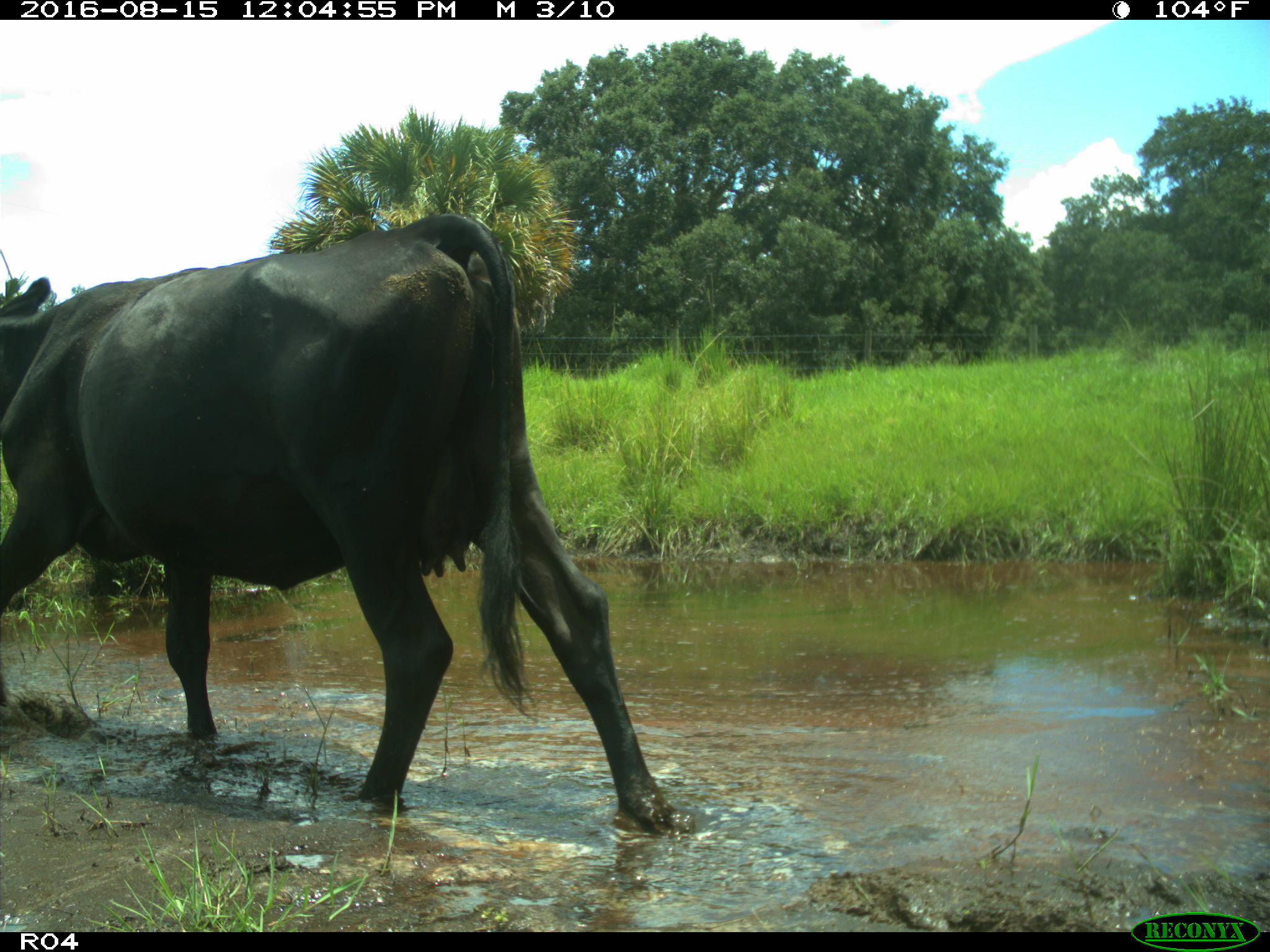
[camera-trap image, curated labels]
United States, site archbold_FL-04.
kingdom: Animalia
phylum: Chordata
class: Mammalia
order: Artiodactyla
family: Bovidae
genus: Bos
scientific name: Bos taurus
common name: domestic cow